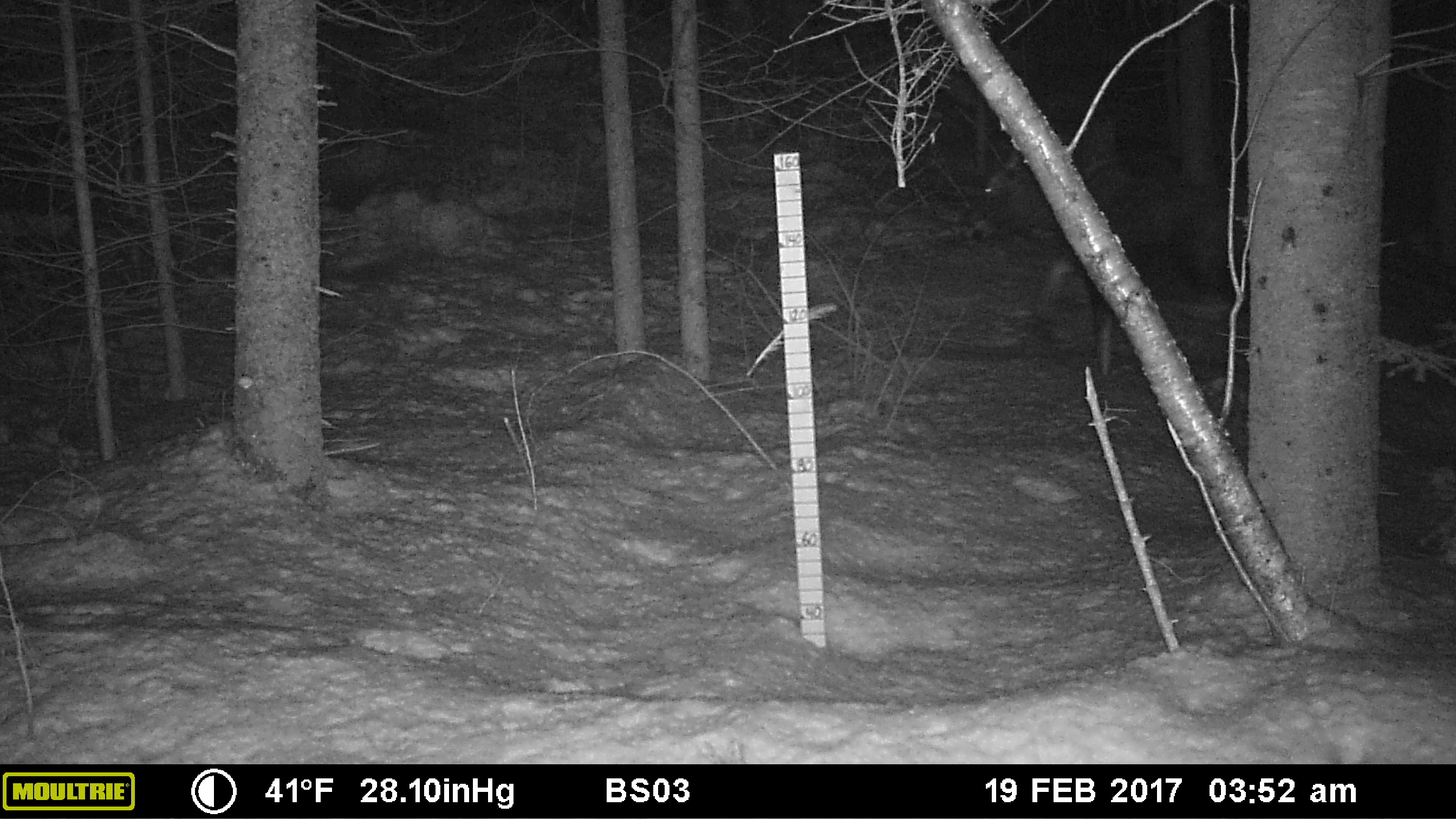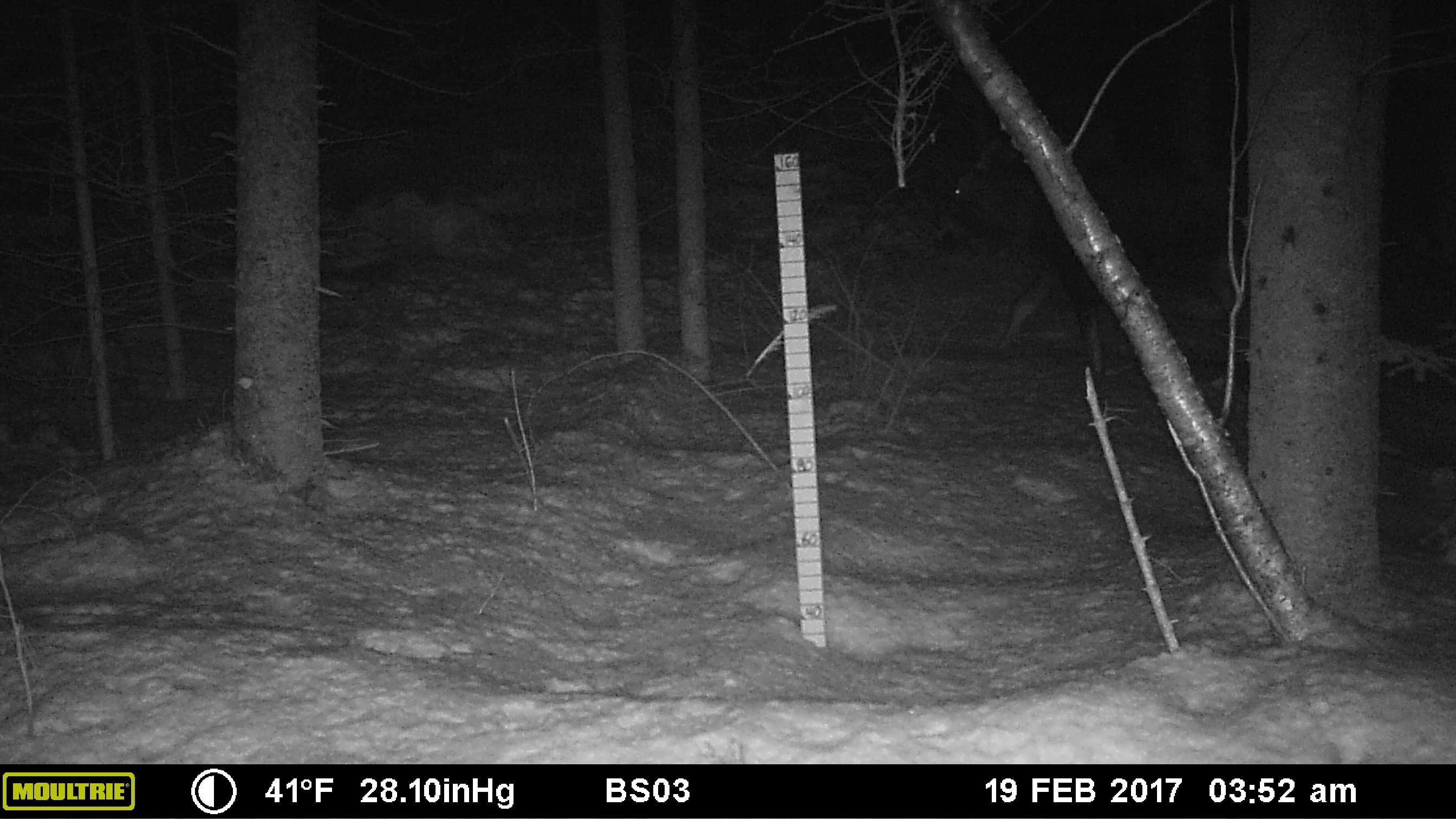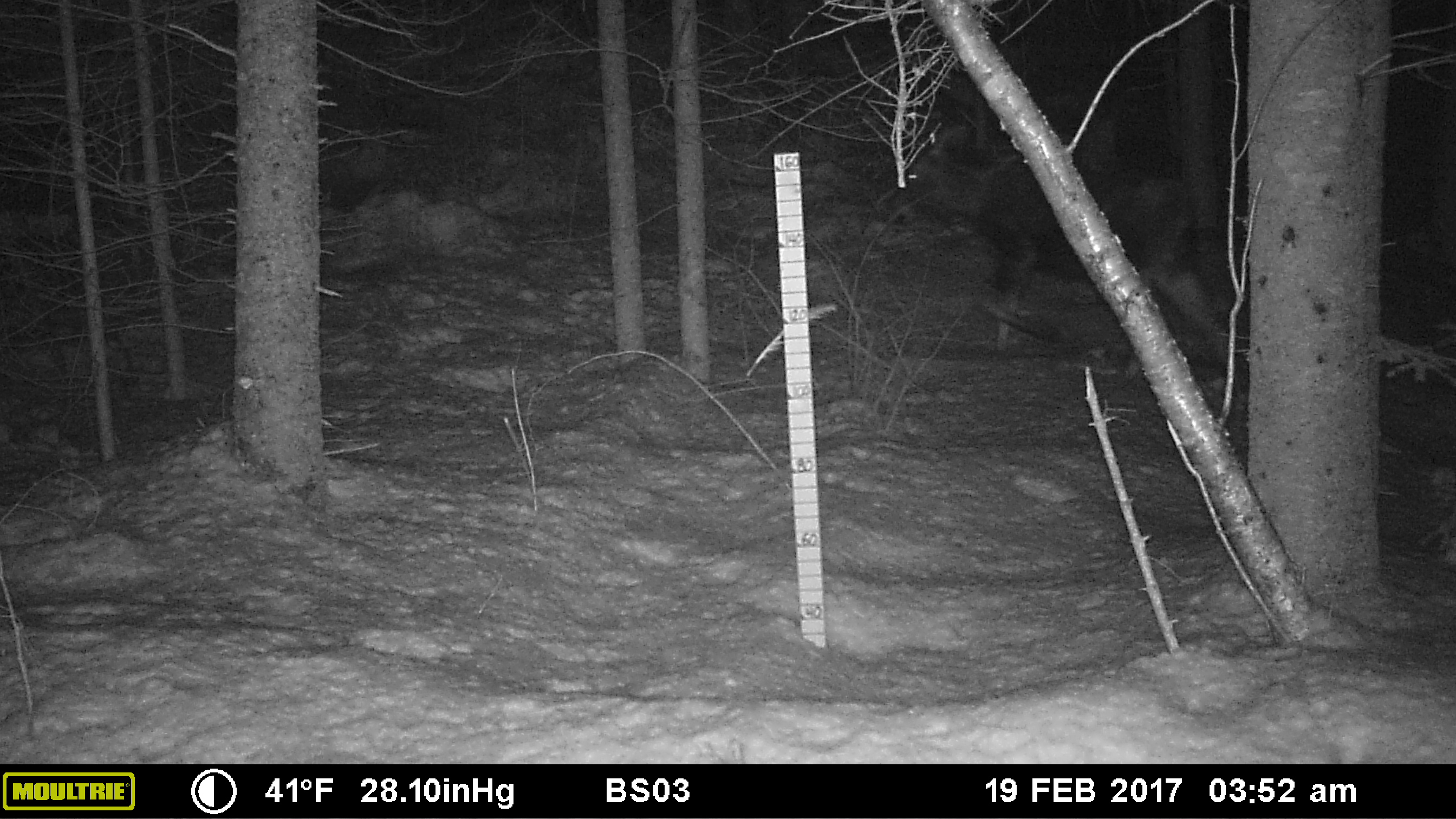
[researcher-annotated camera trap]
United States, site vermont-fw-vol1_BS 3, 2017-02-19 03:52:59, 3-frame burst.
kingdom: Animalia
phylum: Chordata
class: Mammalia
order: Artiodactyla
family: Cervidae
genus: Alces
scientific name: Alces alces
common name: moose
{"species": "moose (Alces alces)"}